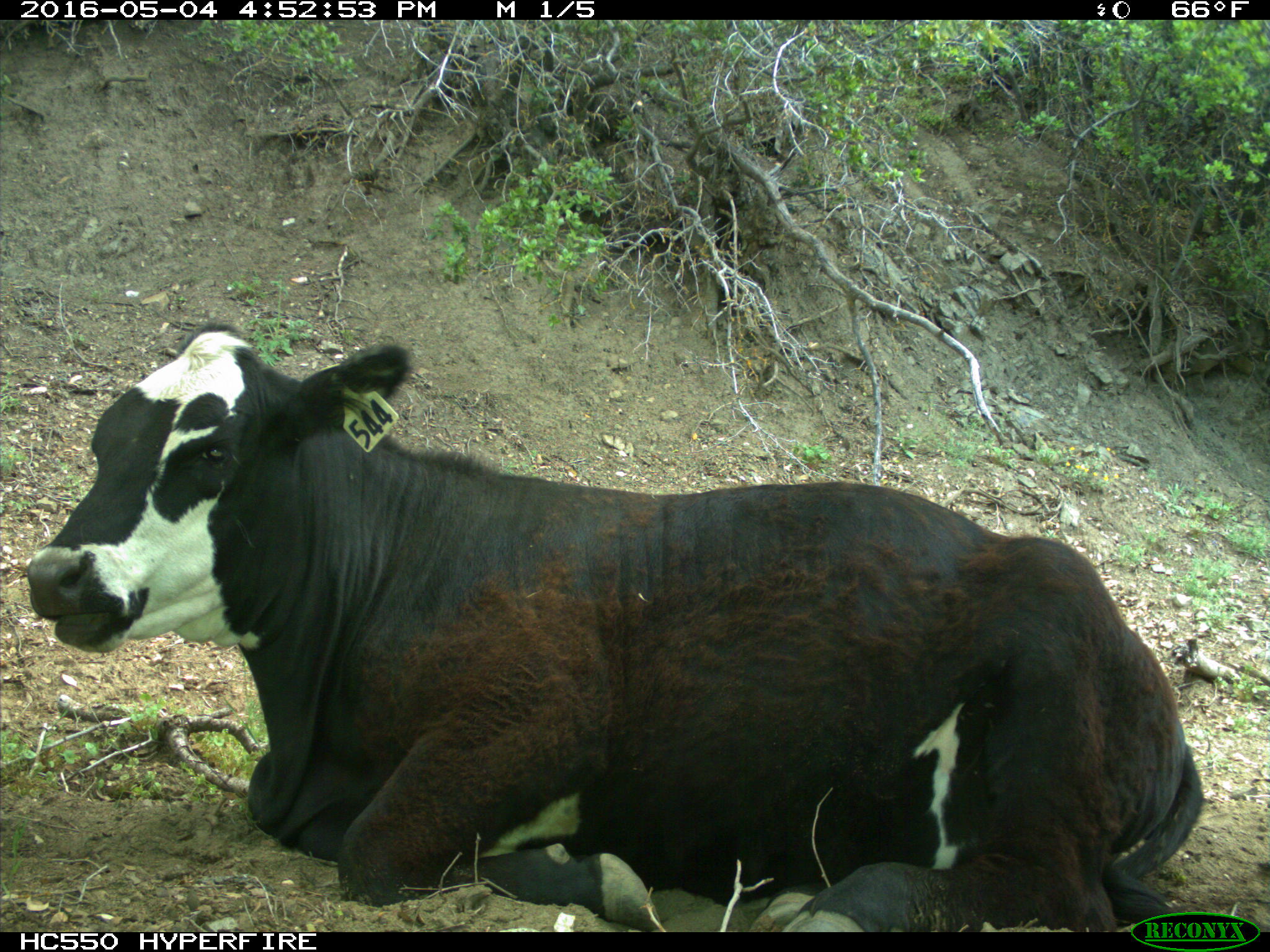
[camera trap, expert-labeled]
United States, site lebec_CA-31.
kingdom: Animalia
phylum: Chordata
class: Mammalia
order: Artiodactyla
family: Bovidae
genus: Bos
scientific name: Bos taurus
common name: domestic cow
Bos taurus (domestic cow).